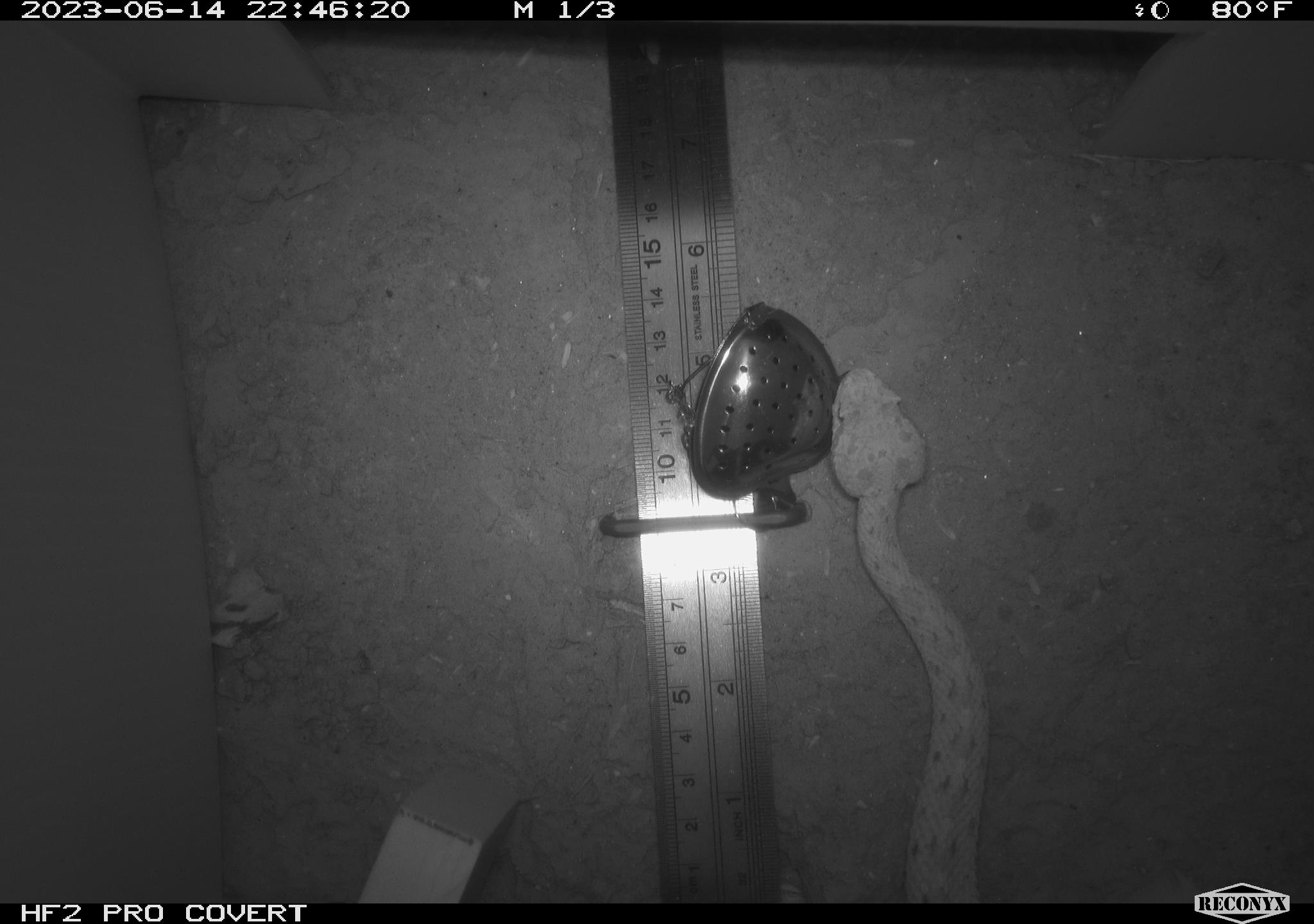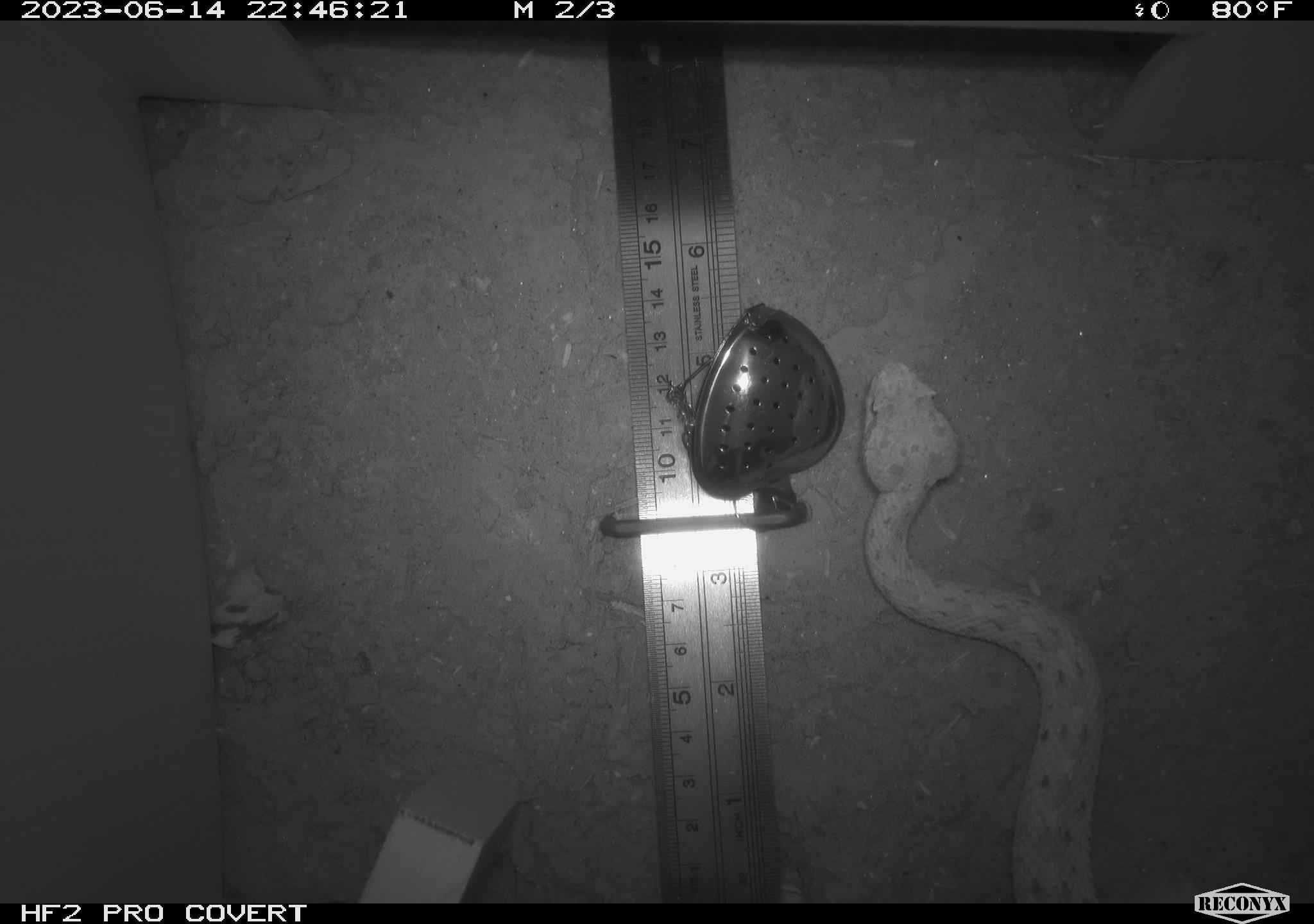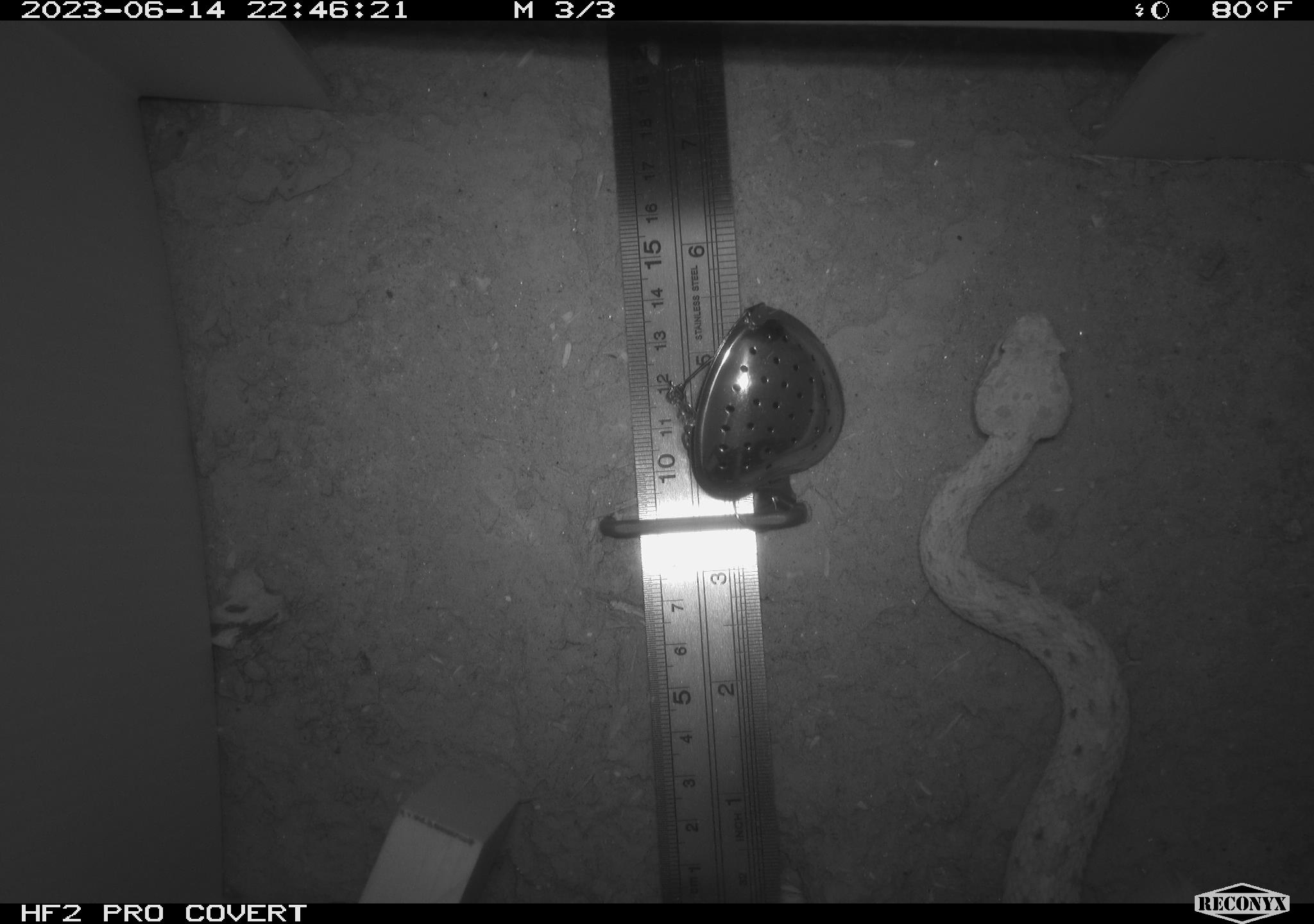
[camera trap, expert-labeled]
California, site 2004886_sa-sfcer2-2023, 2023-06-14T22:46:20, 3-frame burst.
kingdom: Animalia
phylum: Chordata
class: Reptilia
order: Squamata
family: Viperidae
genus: Crotalus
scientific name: Crotalus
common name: rattlers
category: crotalus species